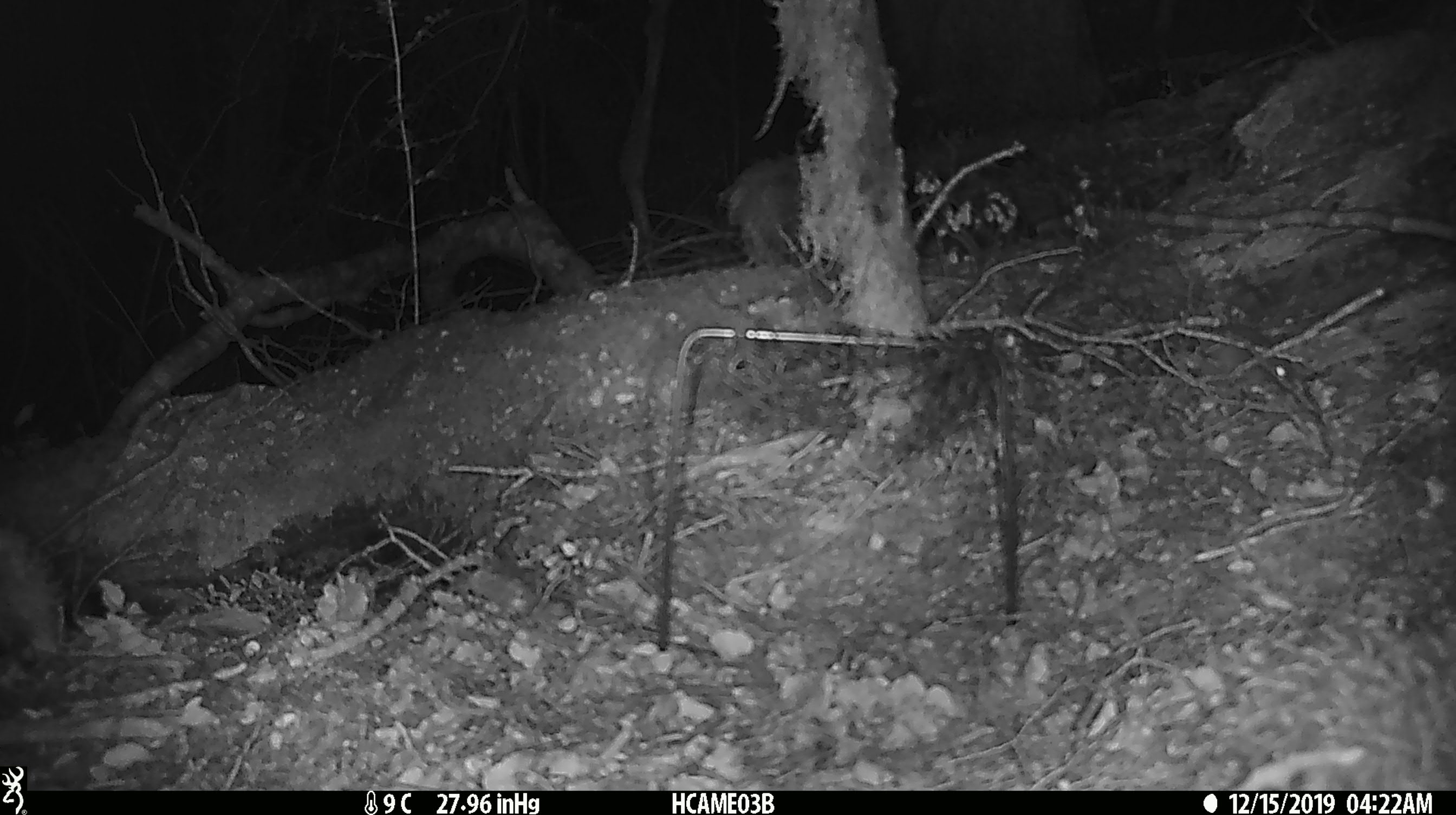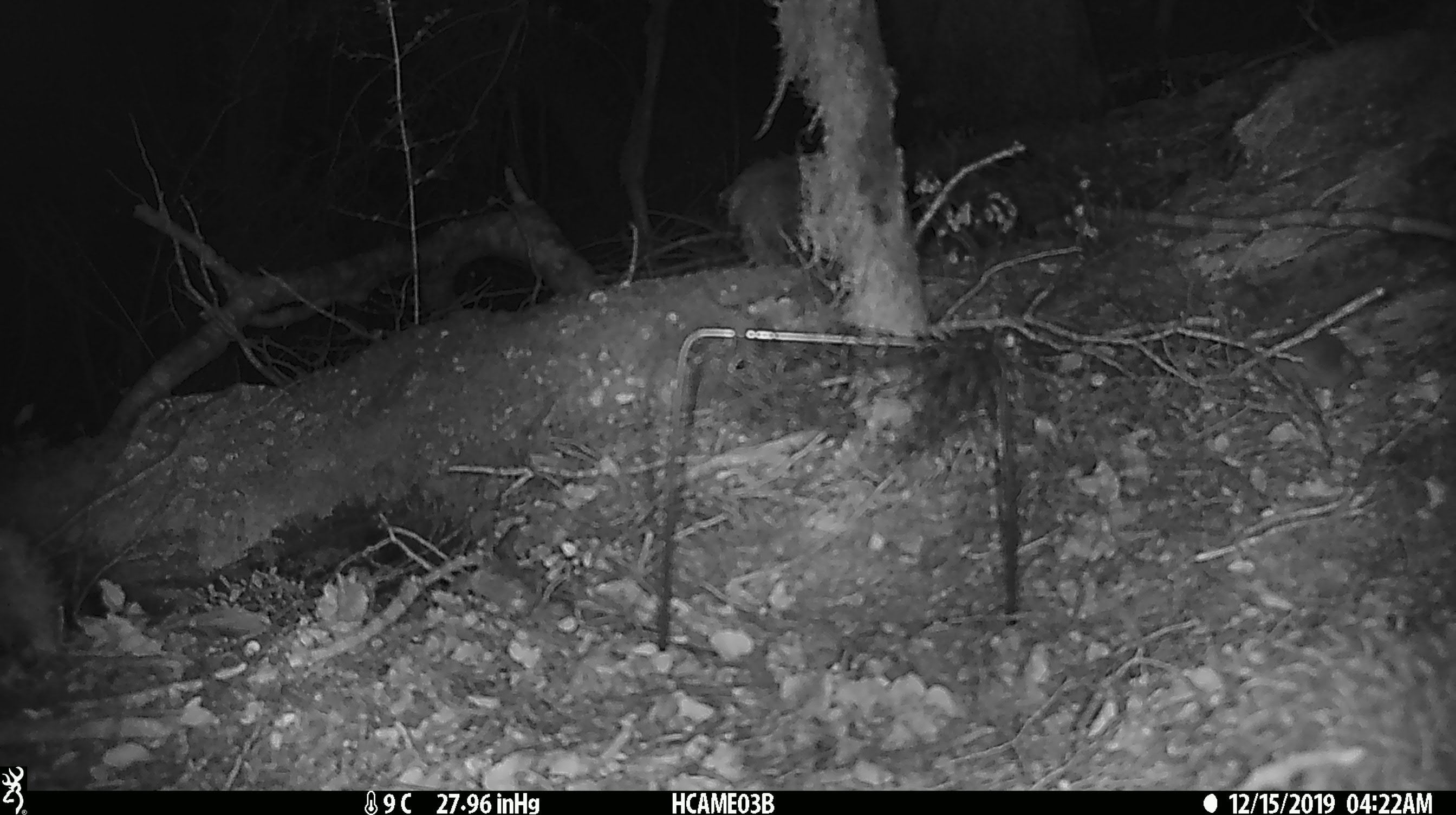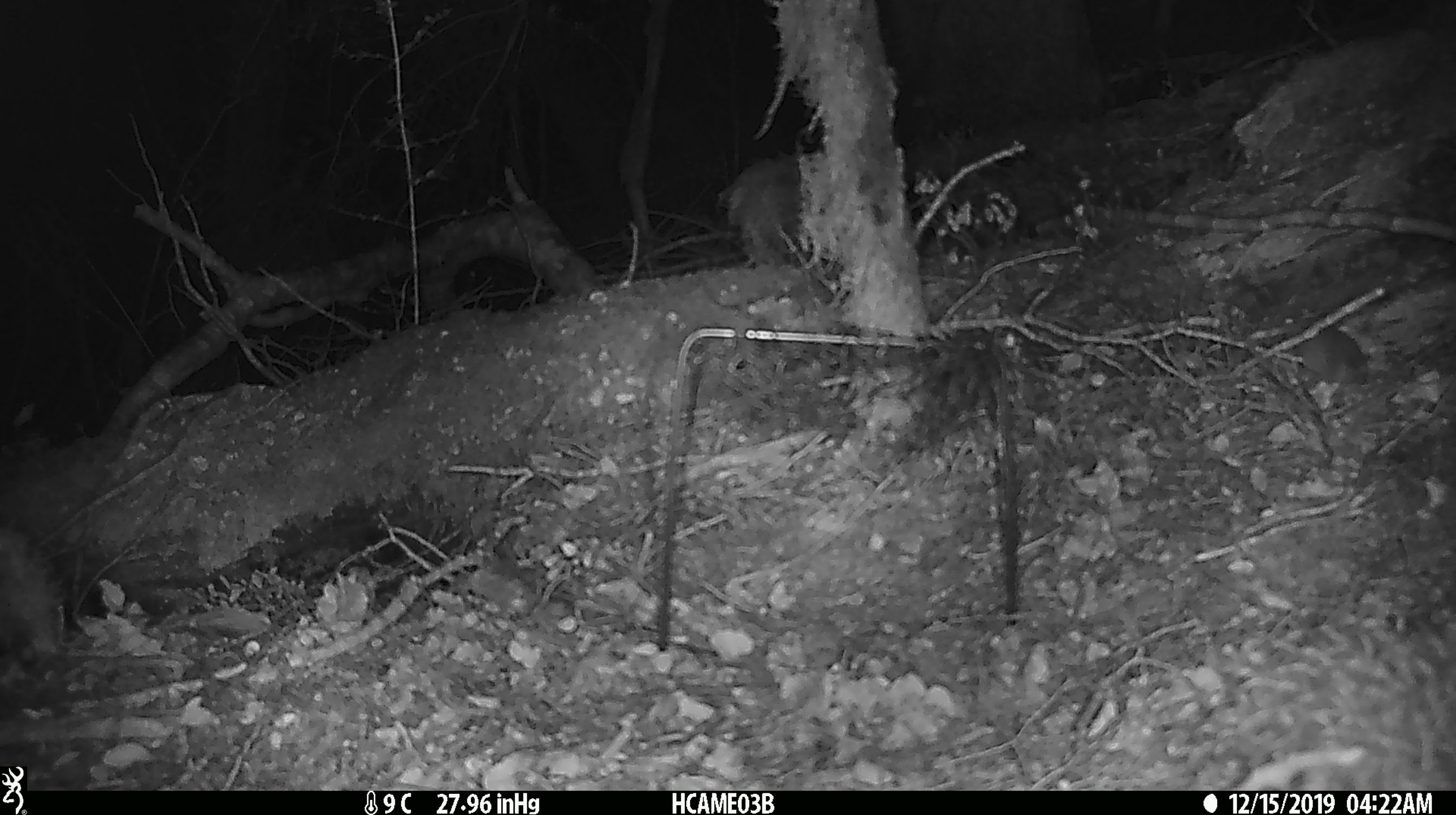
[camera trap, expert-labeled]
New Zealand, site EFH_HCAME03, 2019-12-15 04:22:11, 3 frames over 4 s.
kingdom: Animalia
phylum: Chordata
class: Mammalia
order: Rodentia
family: Muridae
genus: Mus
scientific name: Mus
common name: mouse